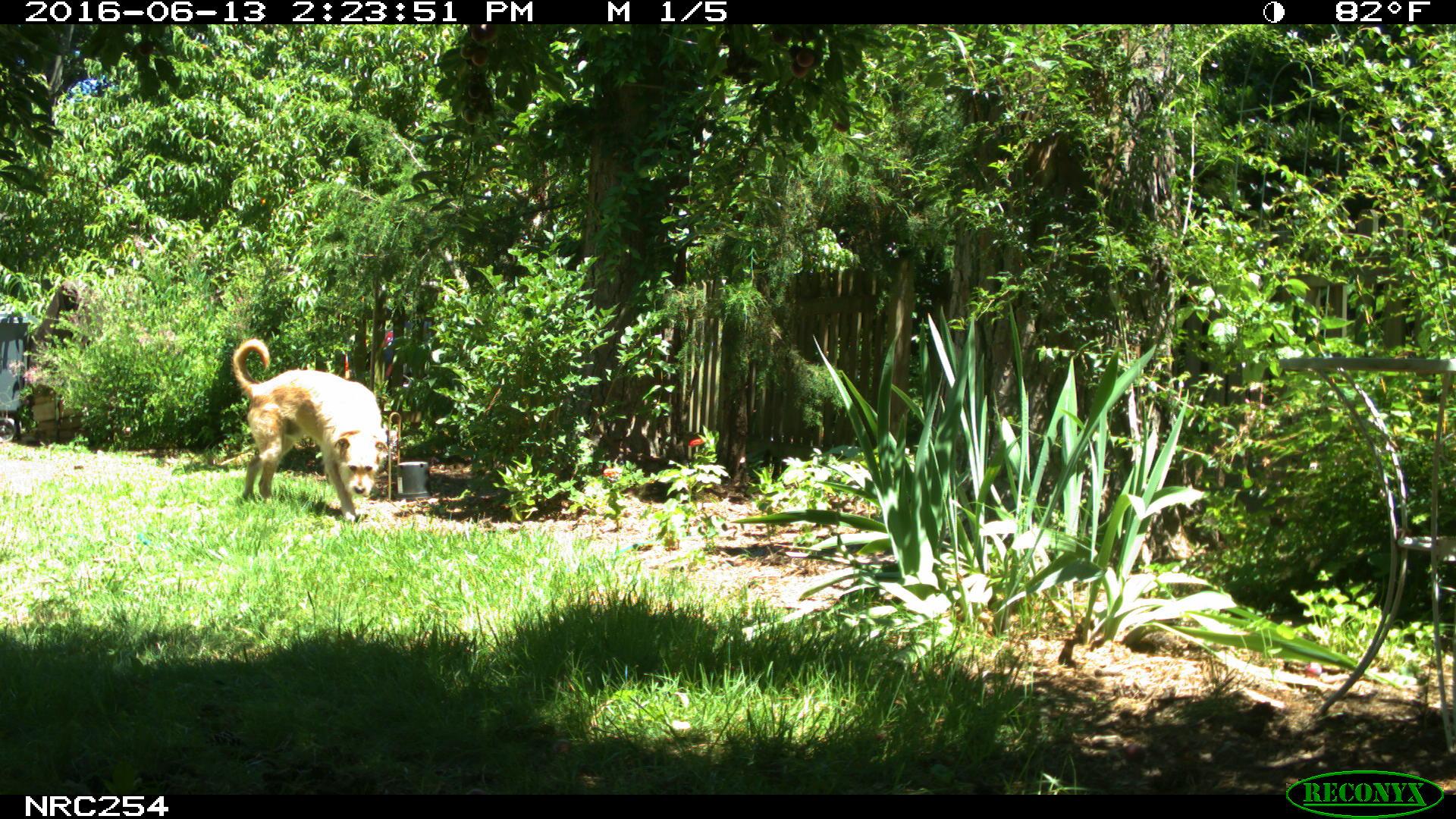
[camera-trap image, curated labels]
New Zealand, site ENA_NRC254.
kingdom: Animalia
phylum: Chordata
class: Mammalia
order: Carnivora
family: Canidae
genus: Canis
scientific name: Canis familiaris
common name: domestic dog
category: dog